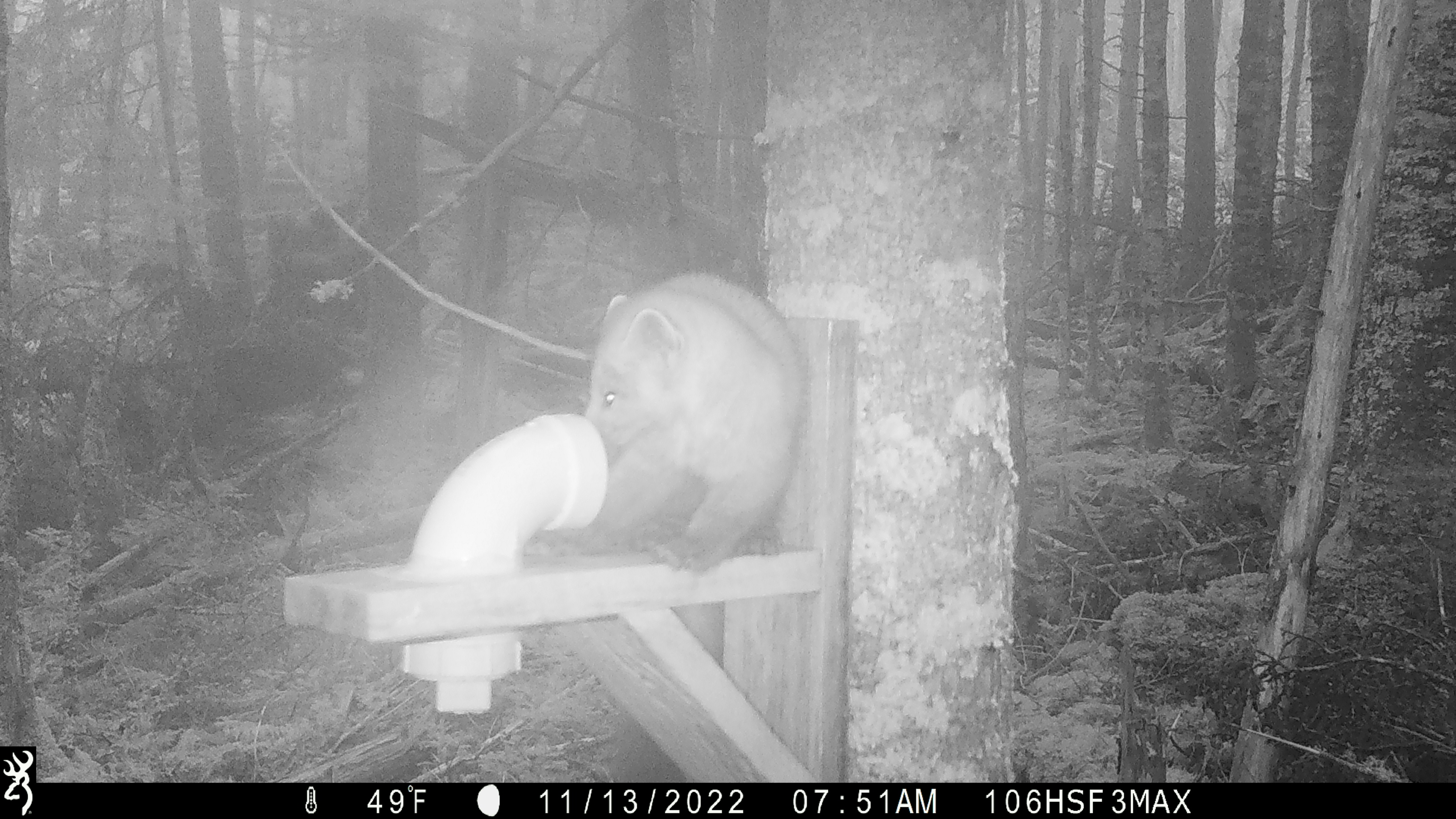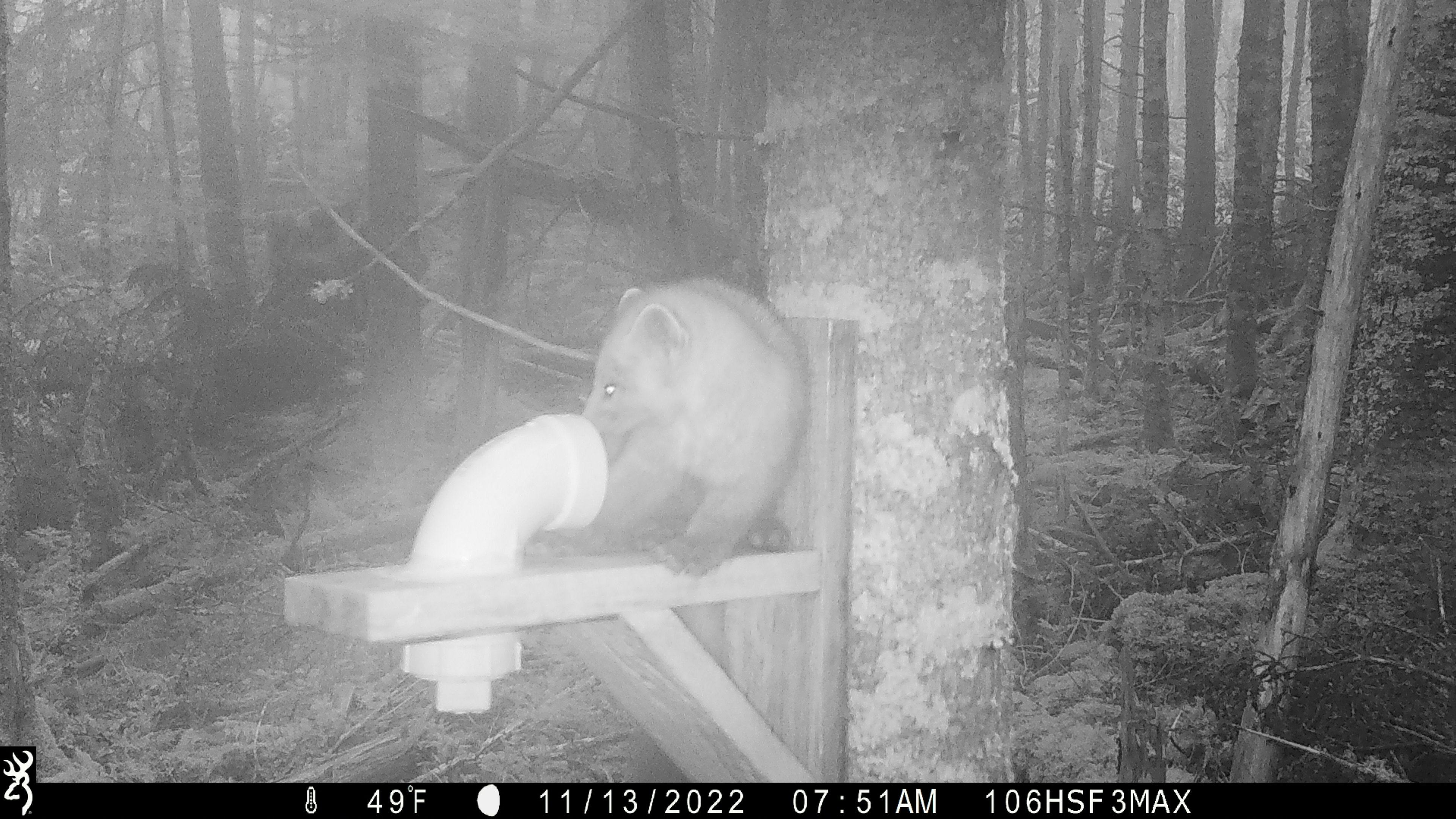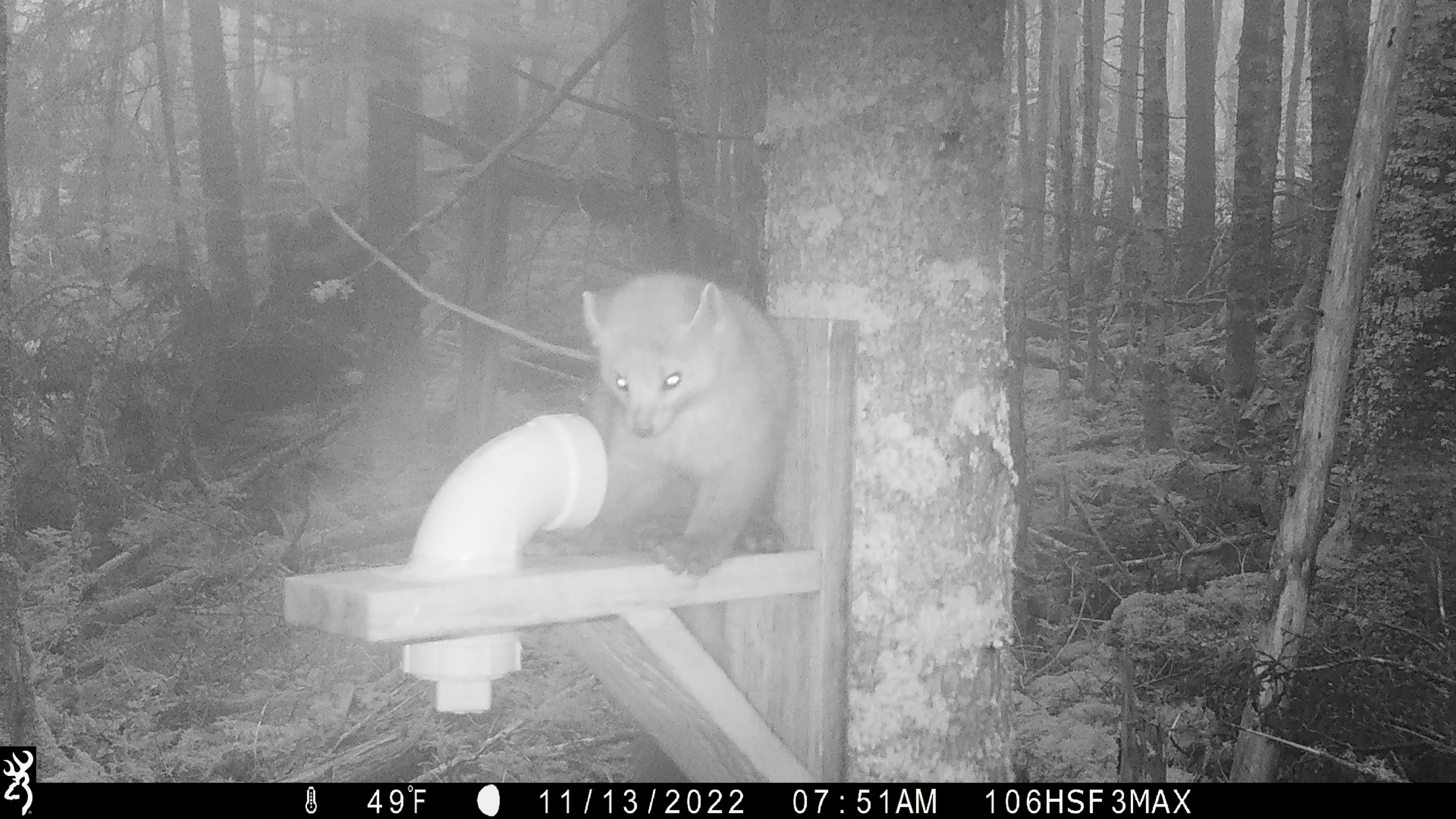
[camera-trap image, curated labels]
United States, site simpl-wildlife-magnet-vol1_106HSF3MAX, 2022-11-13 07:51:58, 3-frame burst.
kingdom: Animalia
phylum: Chordata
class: Mammalia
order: Carnivora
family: Mustelidae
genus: Martes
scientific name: Martes americana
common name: american marten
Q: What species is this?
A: American marten (Martes americana).